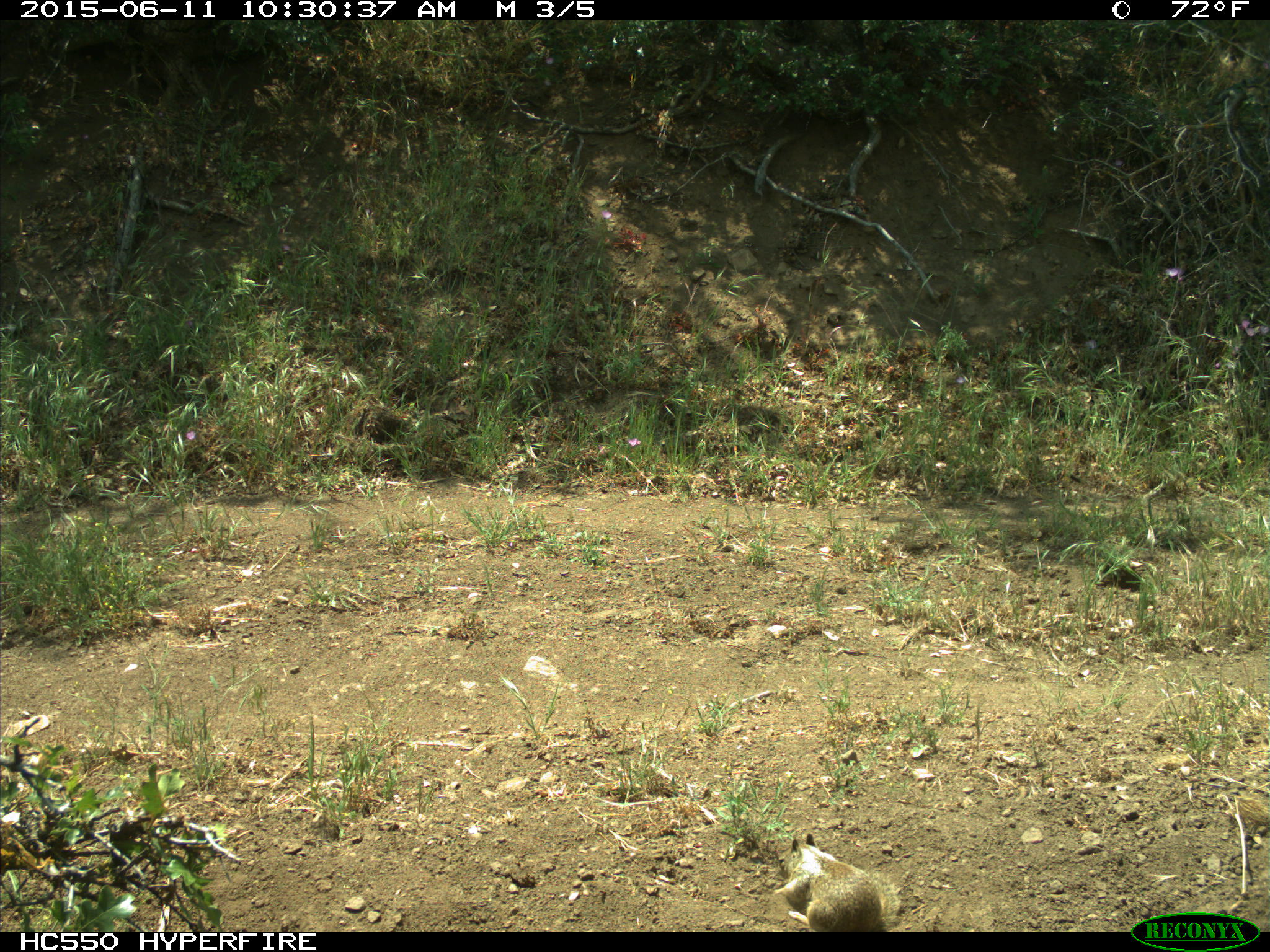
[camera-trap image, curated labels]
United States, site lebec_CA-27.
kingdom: Animalia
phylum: Chordata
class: Mammalia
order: Rodentia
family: Sciuridae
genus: Otospermophilus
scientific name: Otospermophilus beecheyi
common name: california ground squirrel